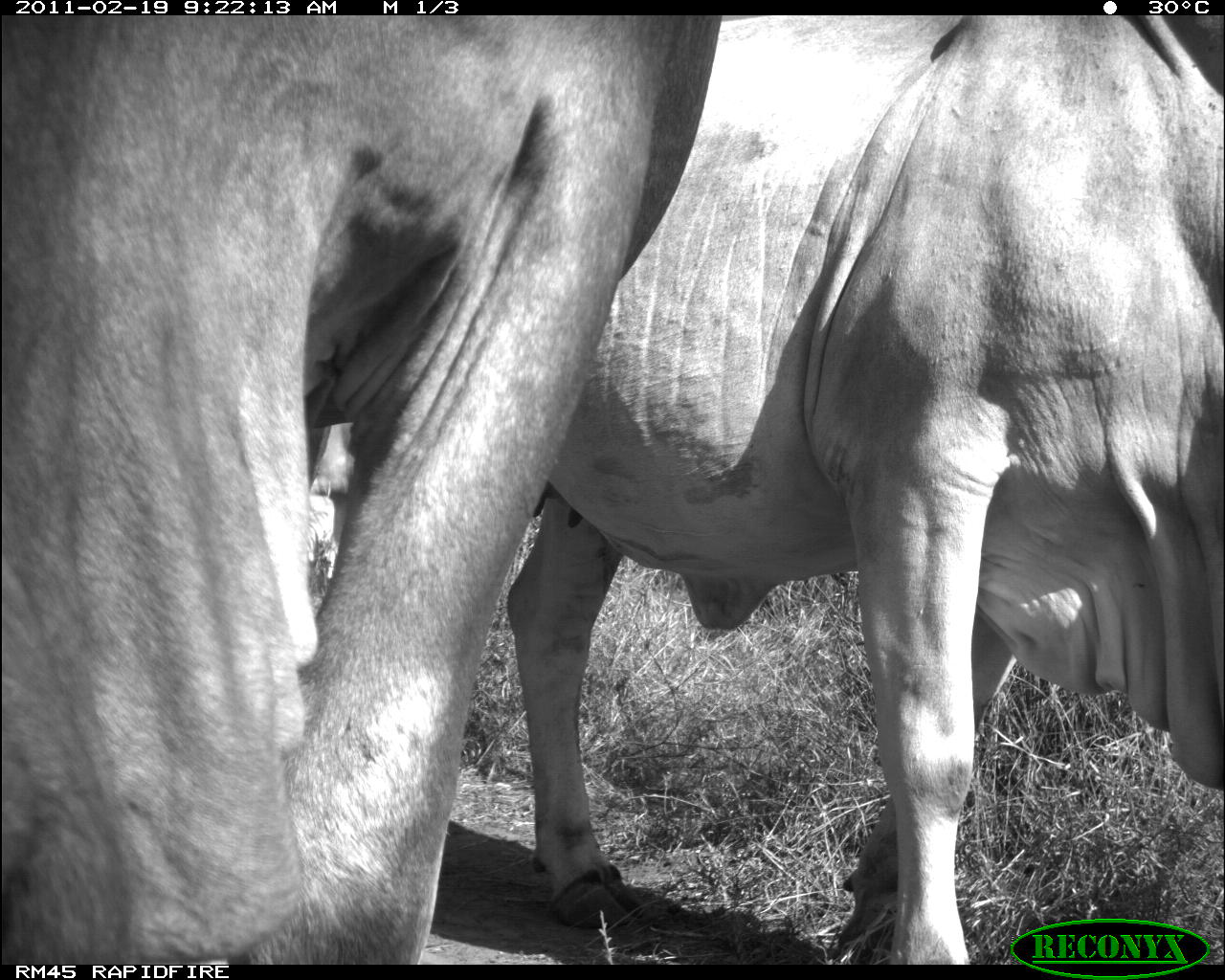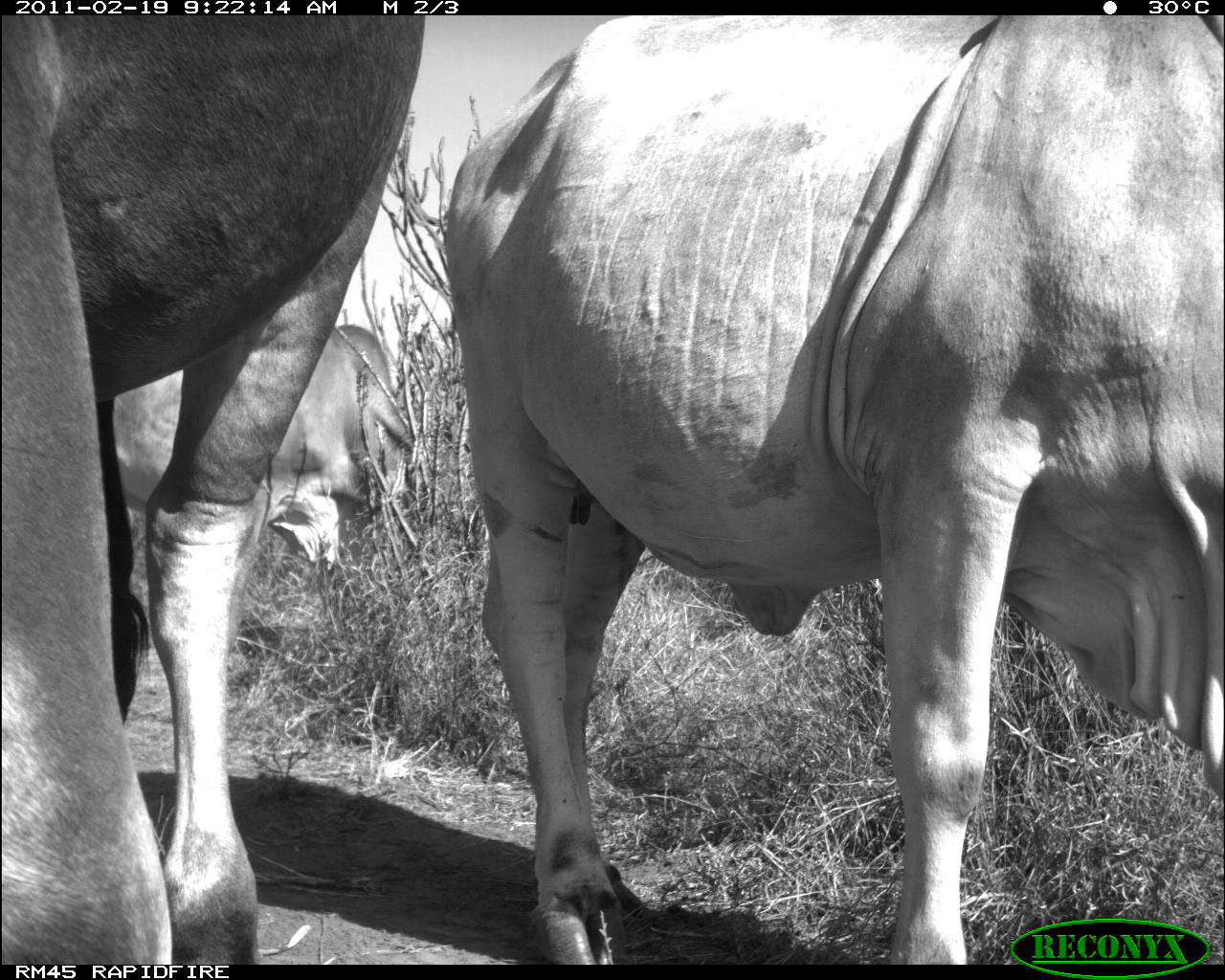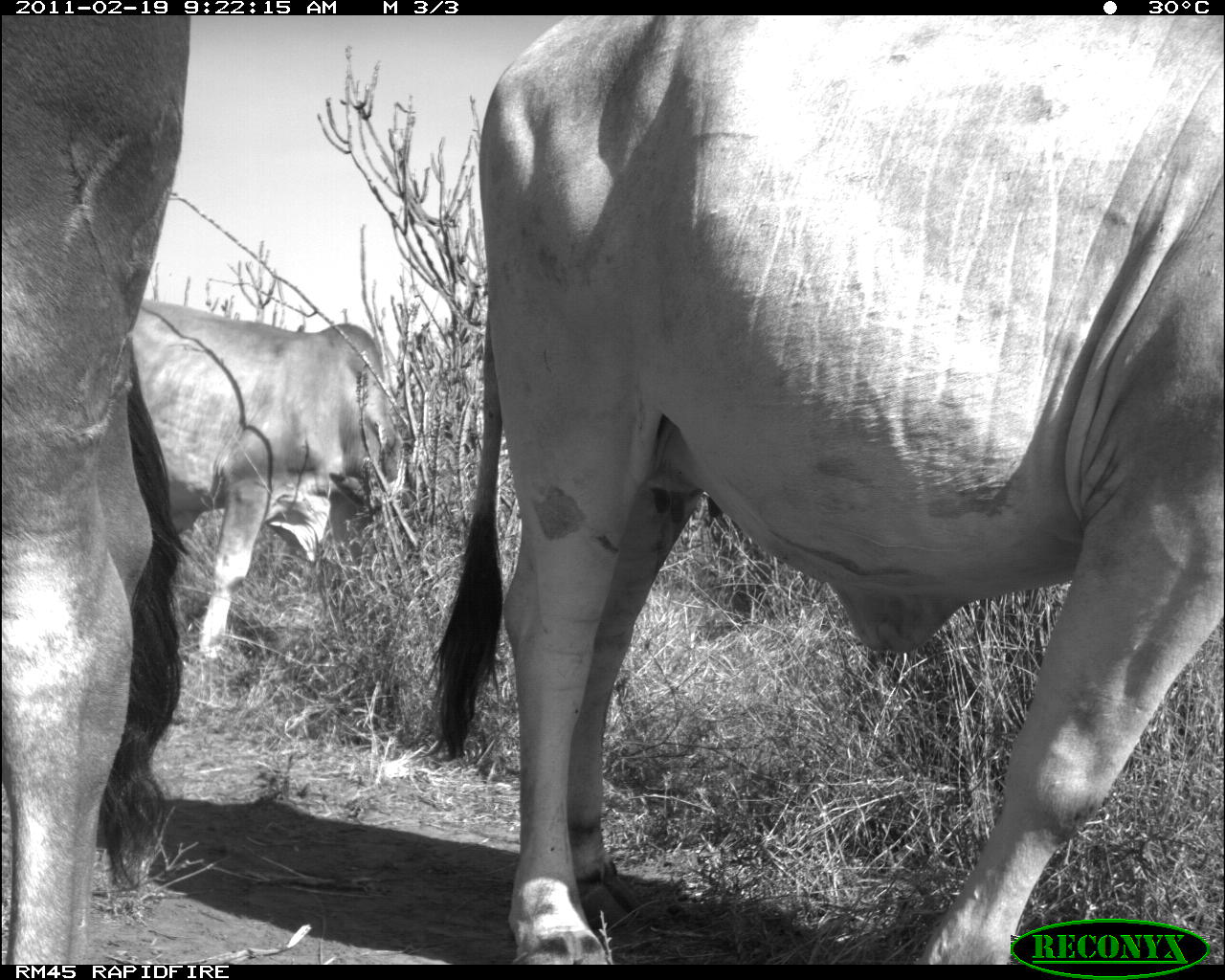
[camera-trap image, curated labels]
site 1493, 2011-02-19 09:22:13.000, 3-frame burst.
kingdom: Animalia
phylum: Chordata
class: Mammalia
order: Artiodactyla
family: Bovidae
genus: Bos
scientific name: Bos taurus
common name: domestic cattle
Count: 2.